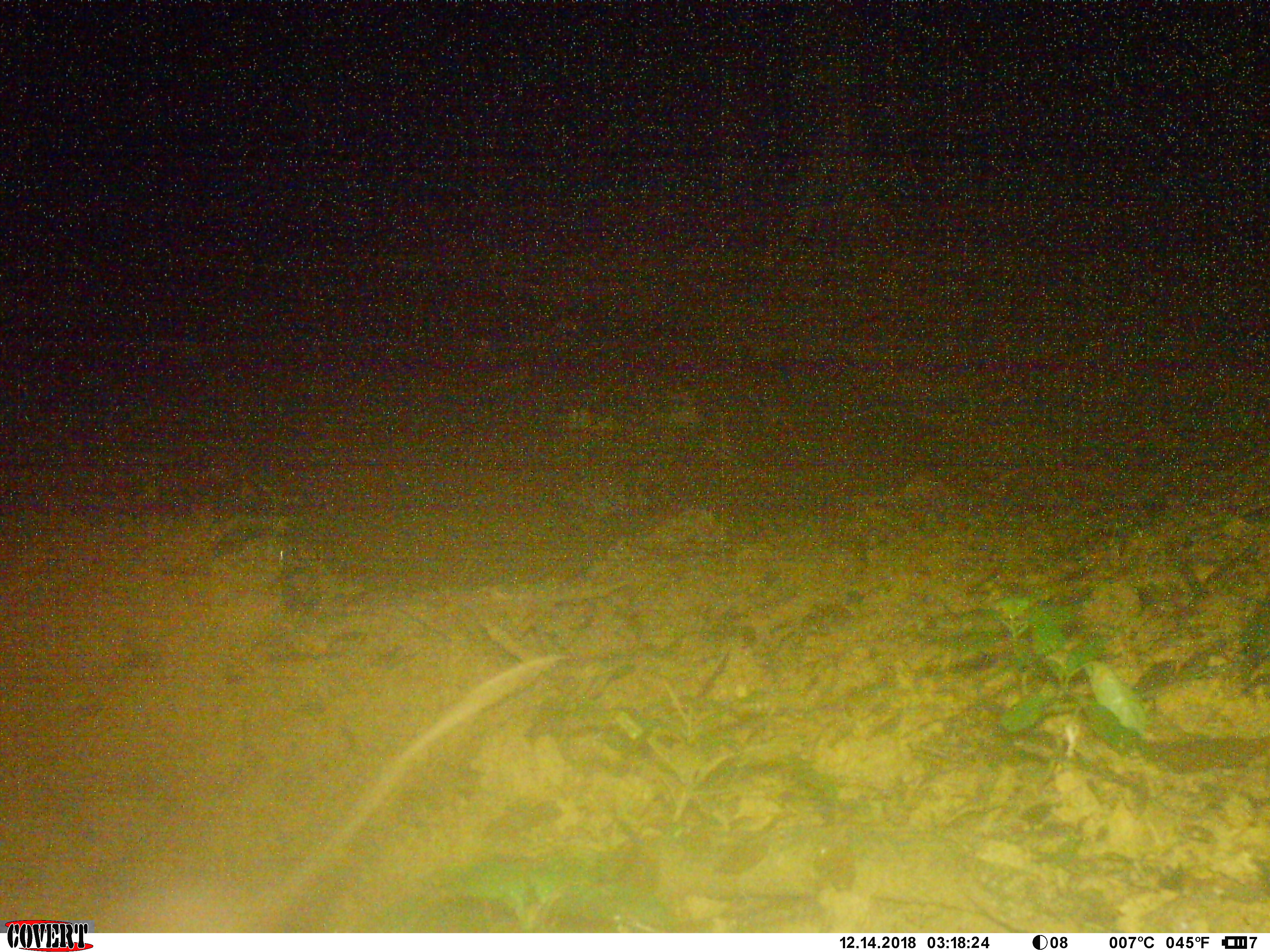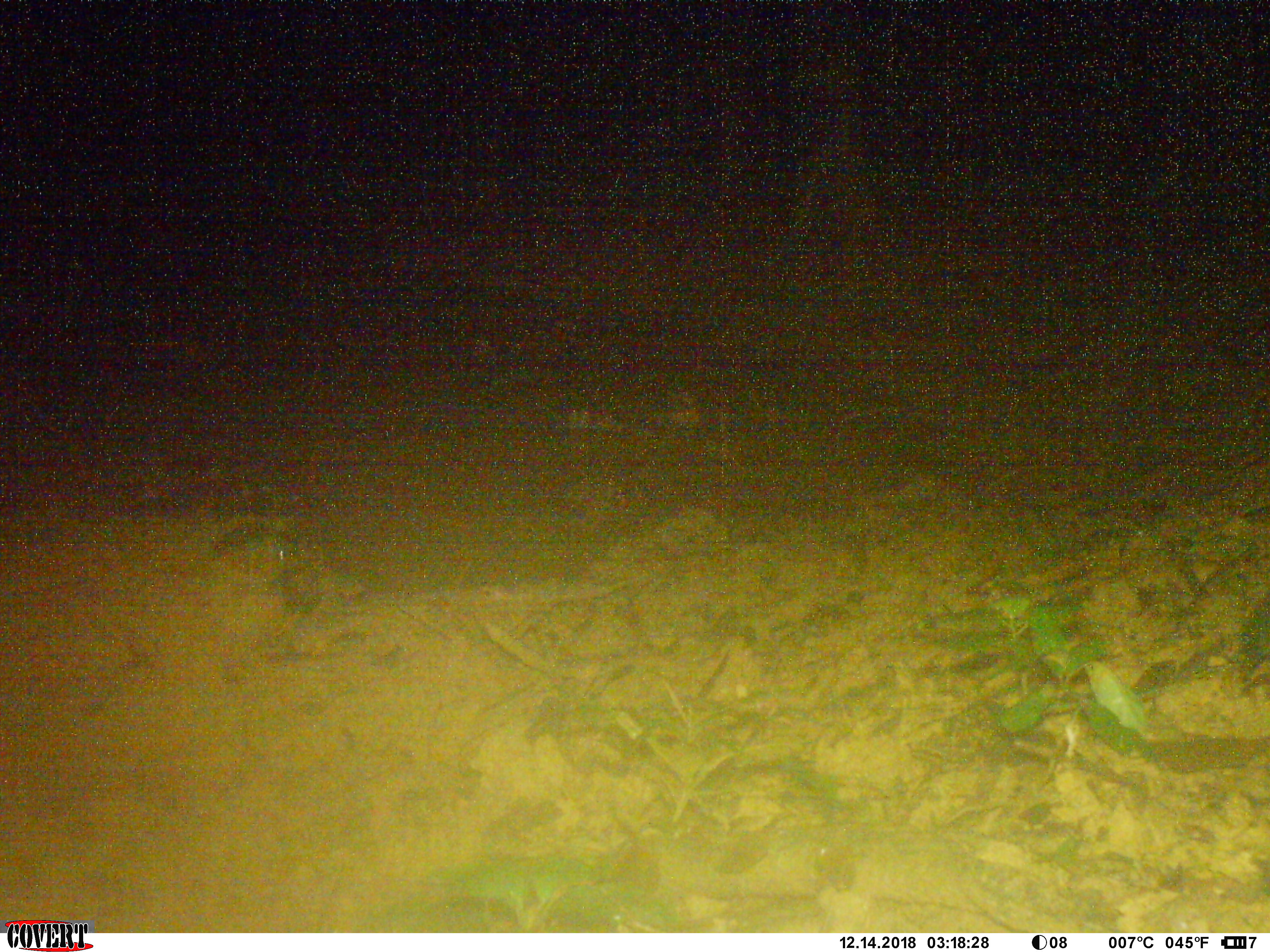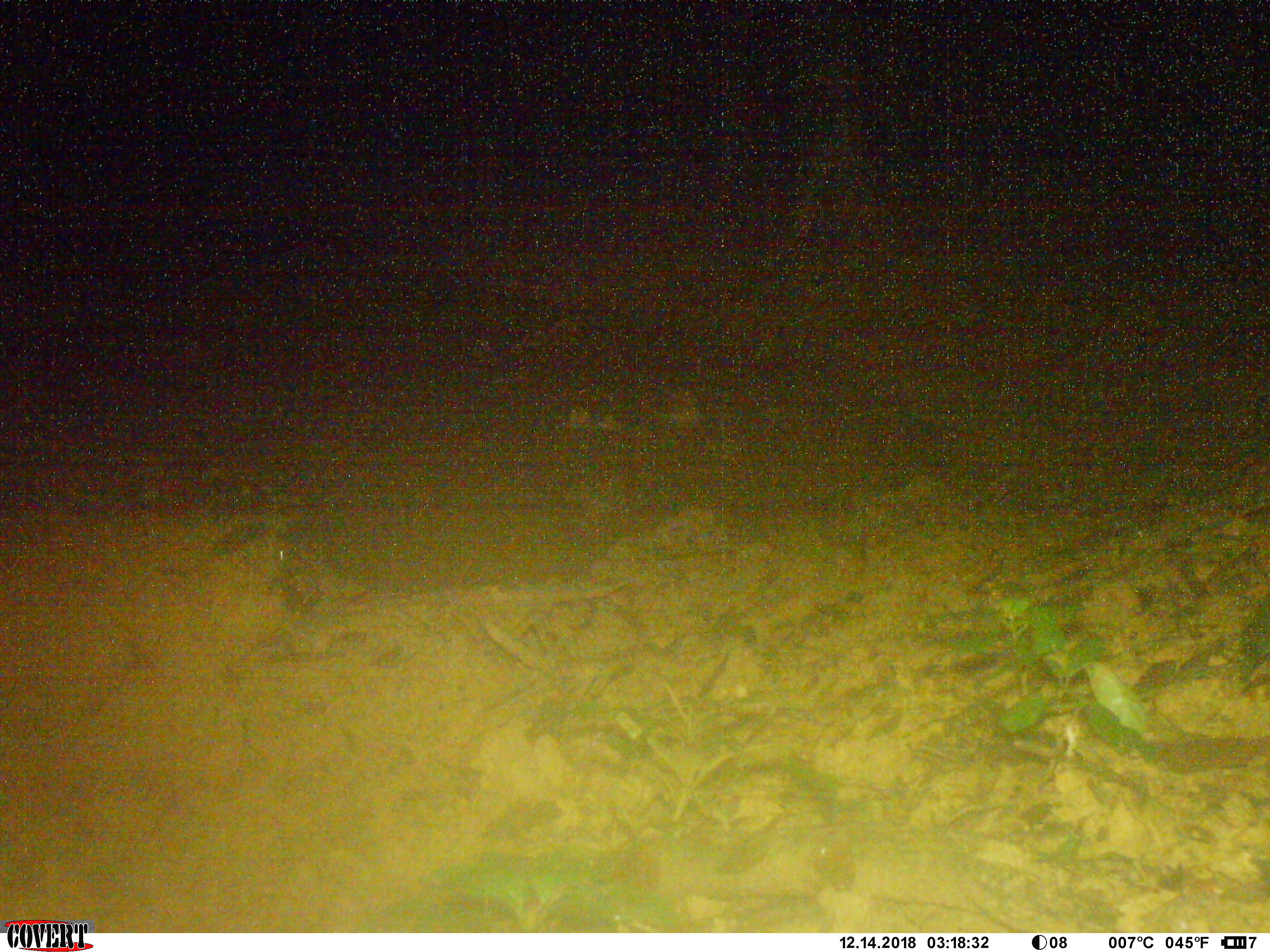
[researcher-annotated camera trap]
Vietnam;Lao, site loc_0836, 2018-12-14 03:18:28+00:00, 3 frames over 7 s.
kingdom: Animalia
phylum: Chordata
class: Mammalia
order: Rodentia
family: Muridae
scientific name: Muridae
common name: old-world mice and rats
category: unidentified murid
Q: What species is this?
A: Unidentified murid (old-world mice and rats) (Muridae).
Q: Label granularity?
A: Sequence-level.